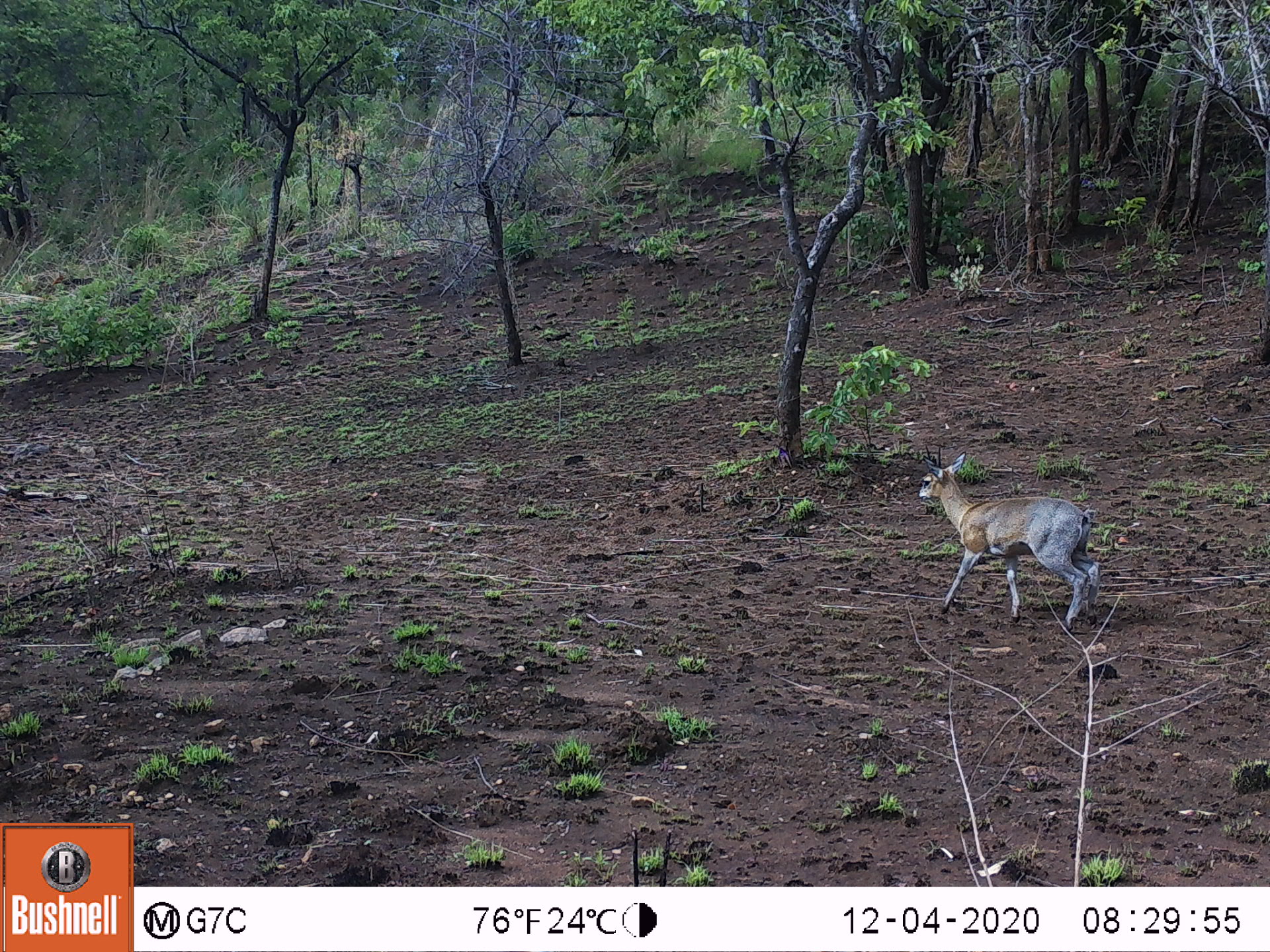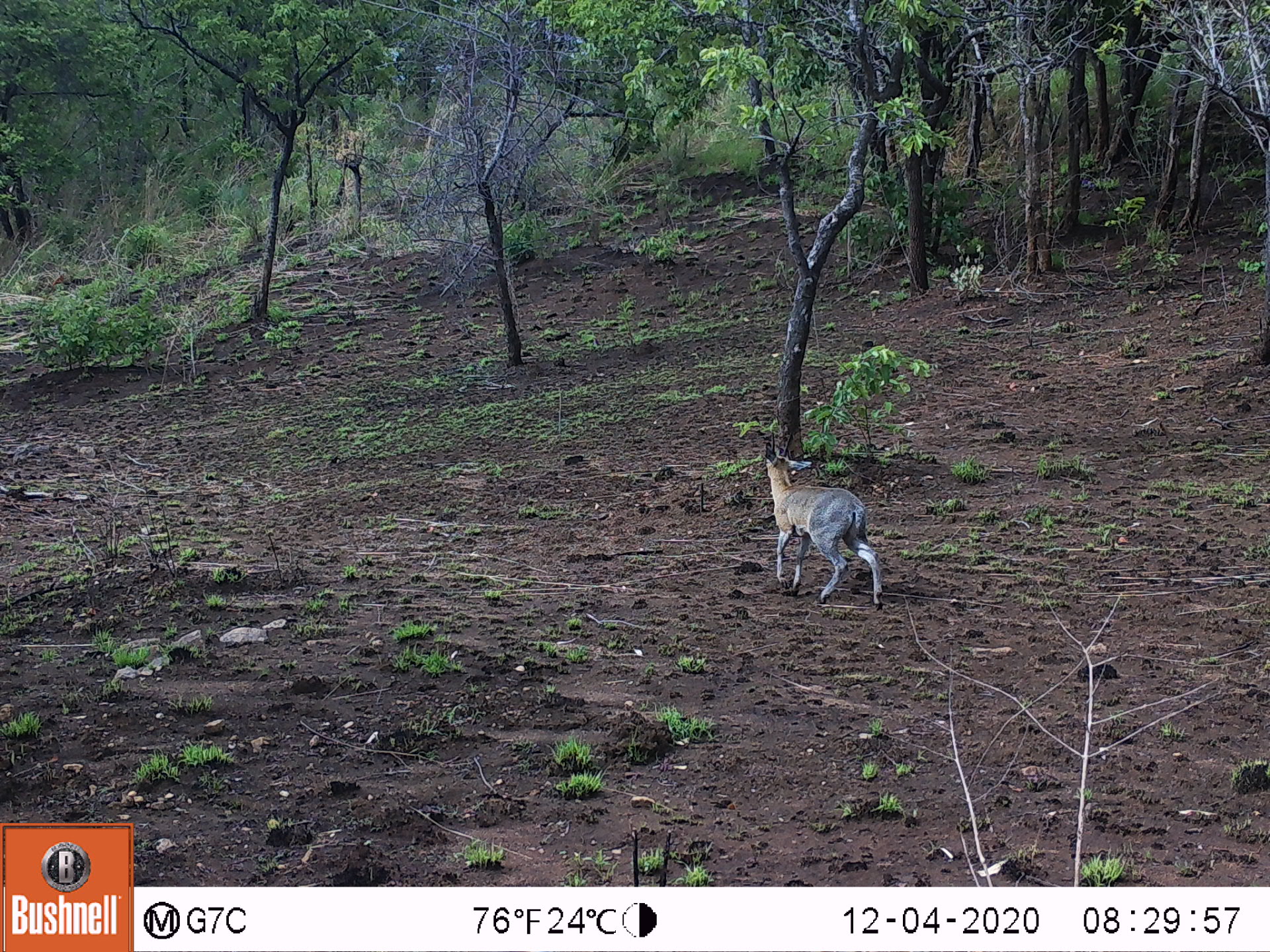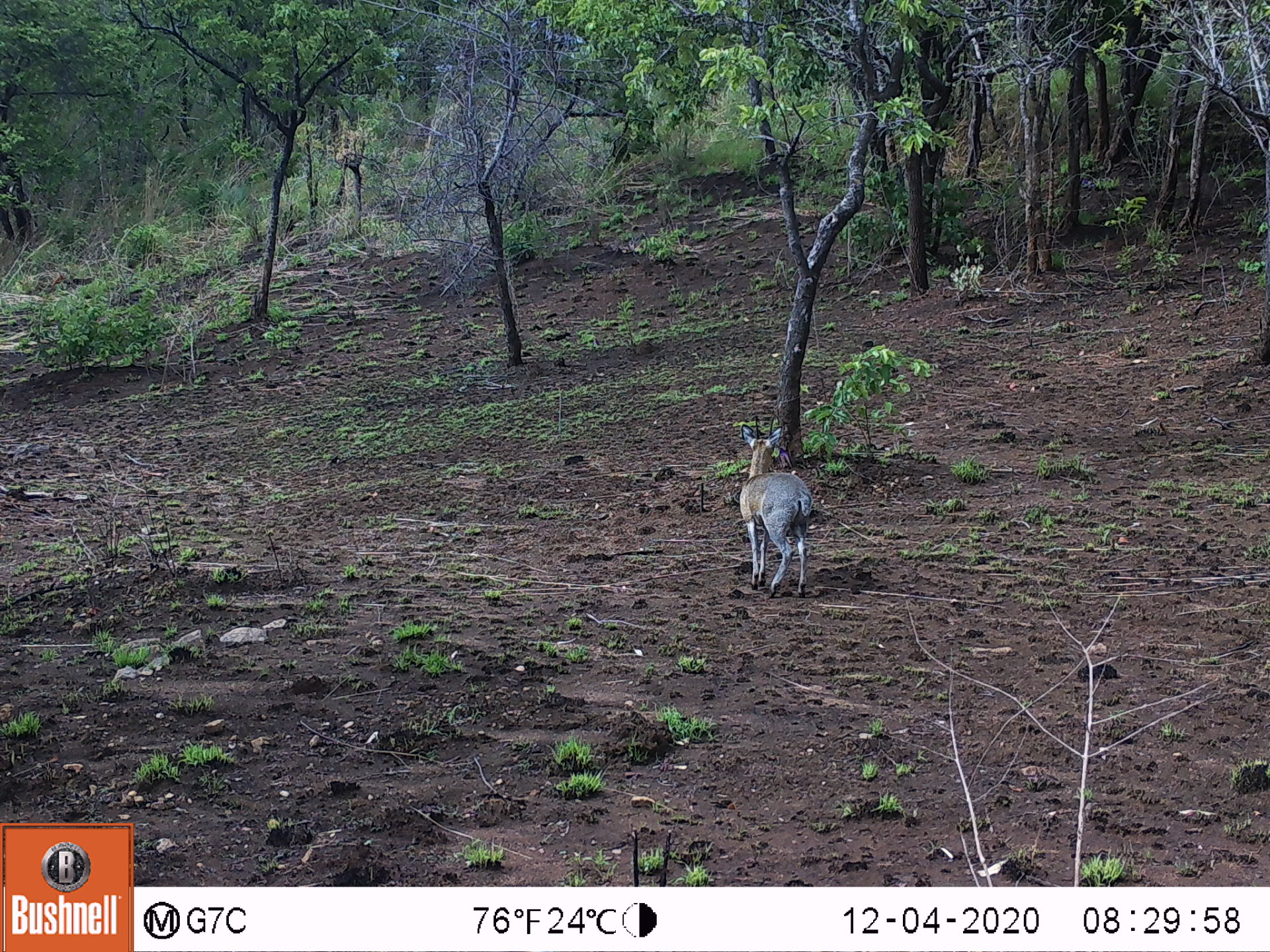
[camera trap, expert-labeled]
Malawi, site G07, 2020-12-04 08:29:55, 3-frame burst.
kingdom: Animalia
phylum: Chordata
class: Mammalia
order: Artiodactyla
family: Bovidae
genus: Oreotragus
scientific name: Oreotragus oreotragus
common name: klipspringer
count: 1